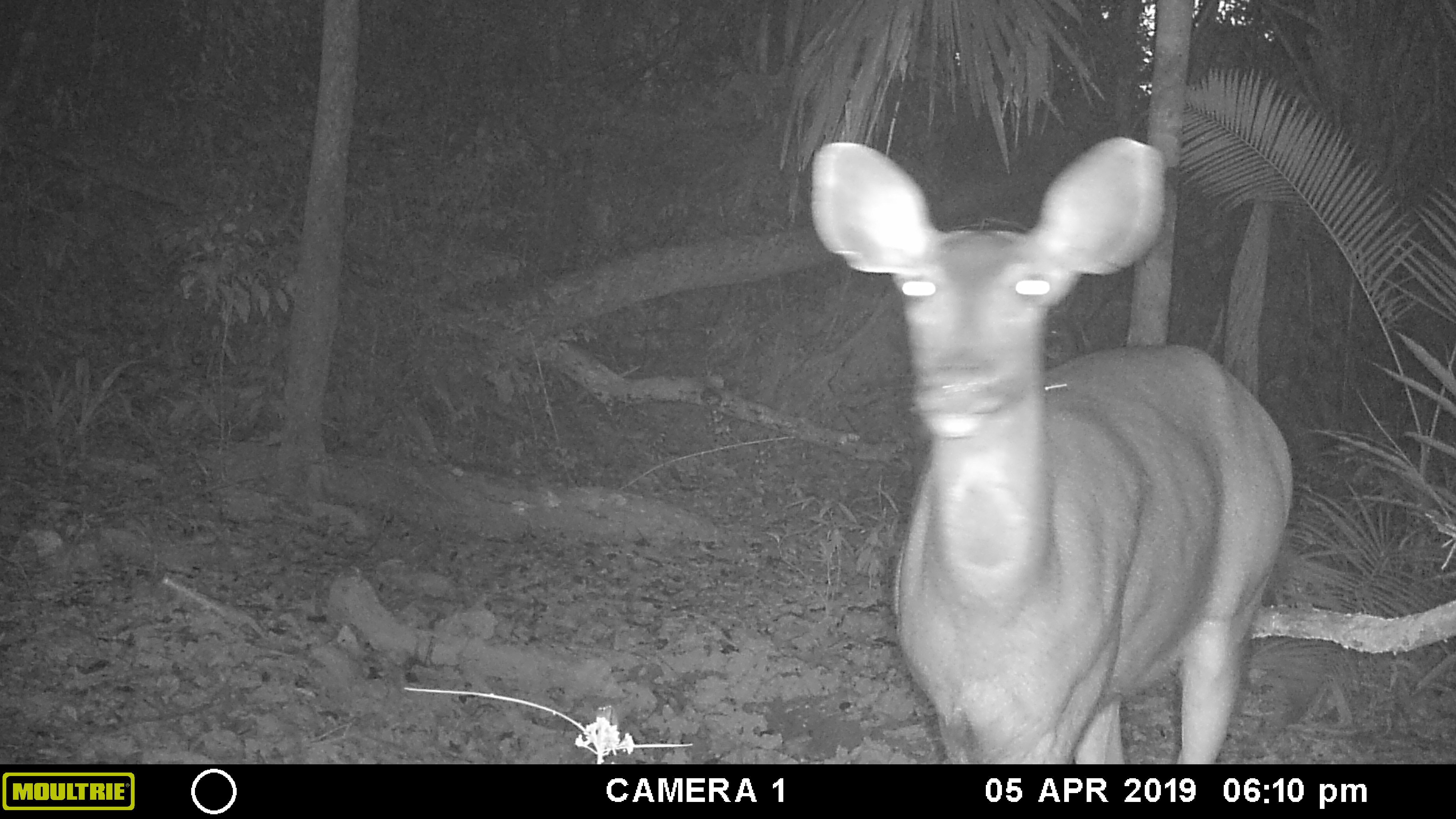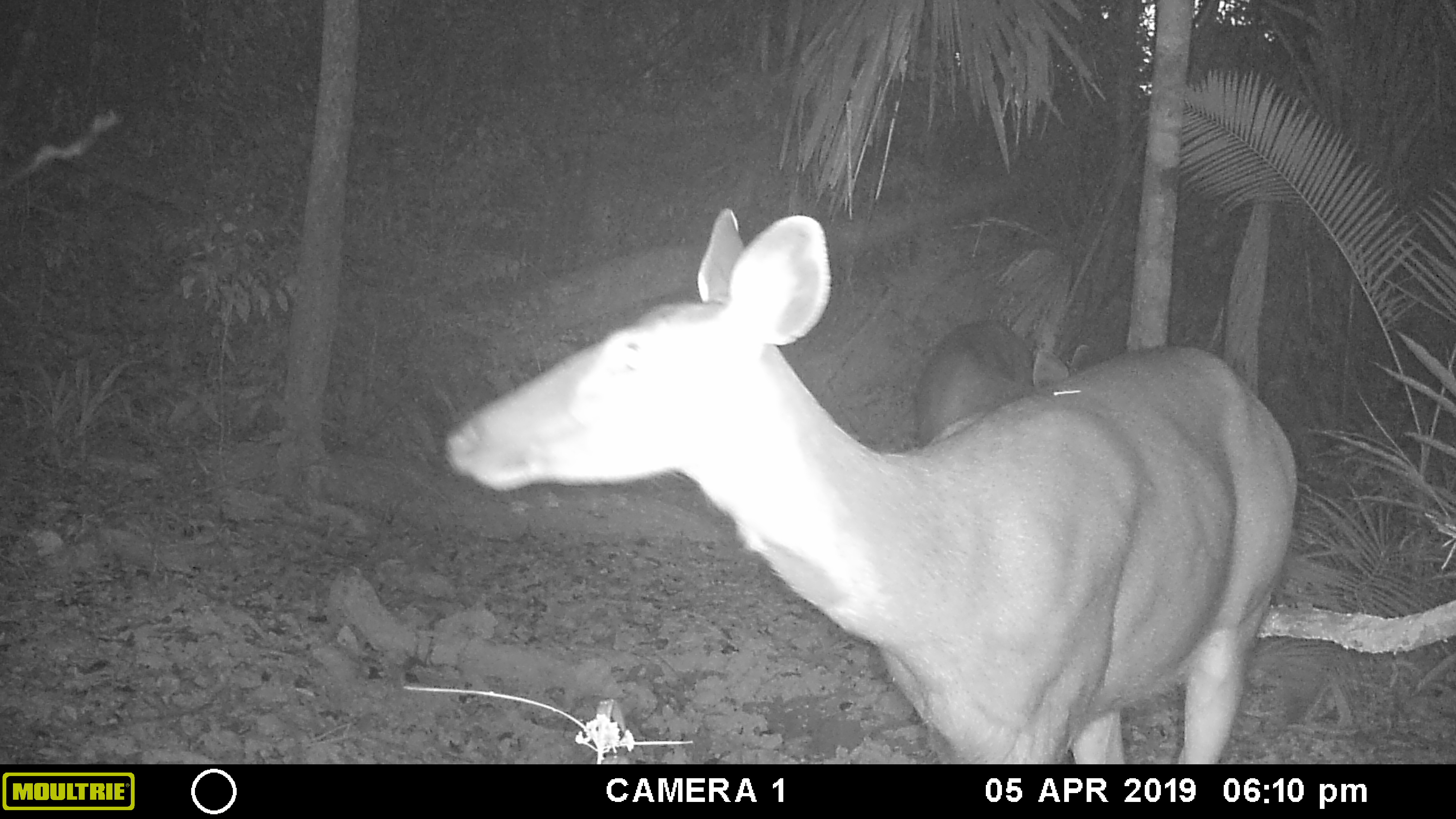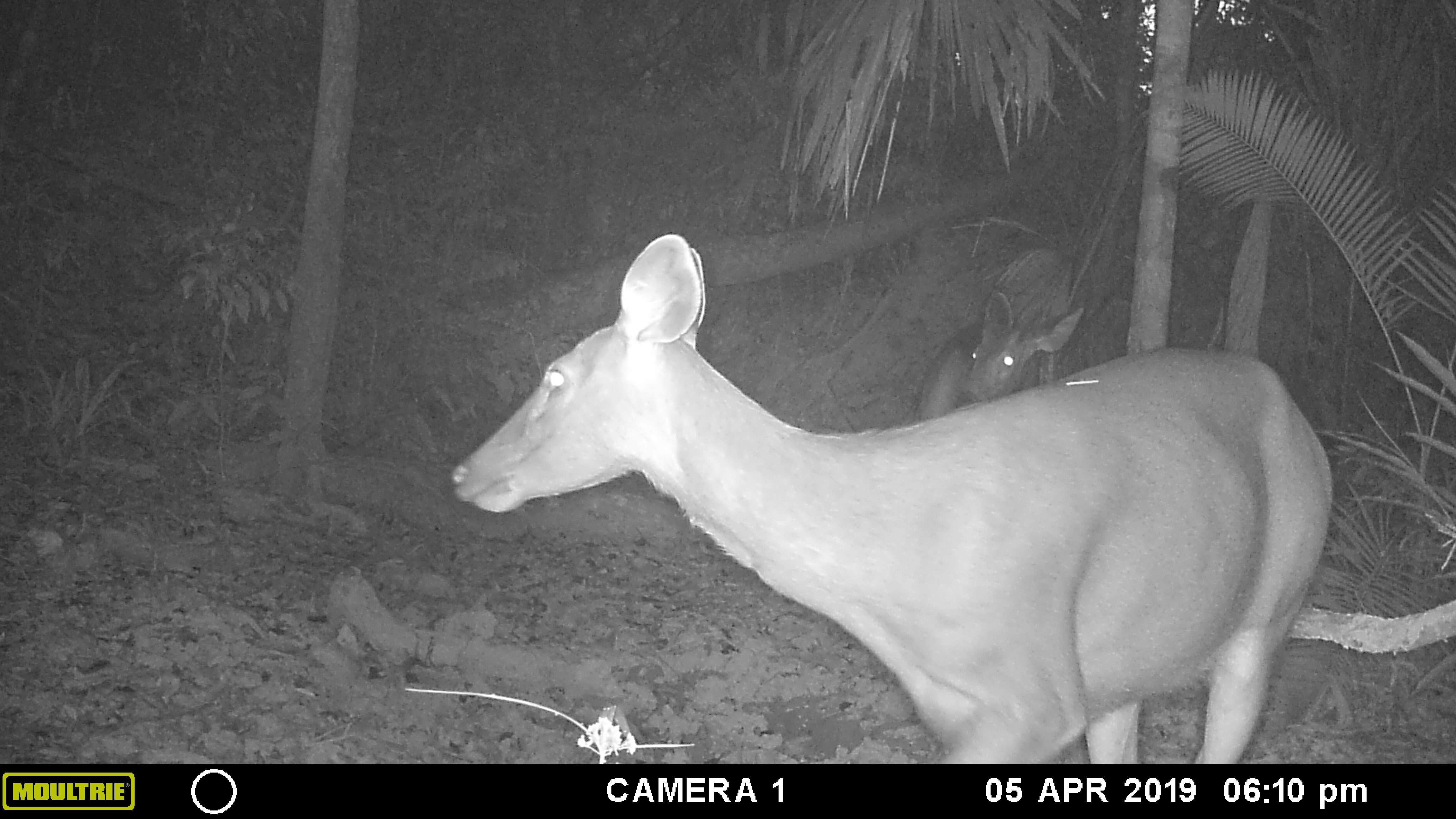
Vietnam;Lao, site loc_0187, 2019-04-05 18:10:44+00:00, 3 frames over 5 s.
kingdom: Animalia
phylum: Chordata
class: Mammalia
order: Artiodactyla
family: Cervidae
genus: Rusa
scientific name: Rusa unicolor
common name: sambar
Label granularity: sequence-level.